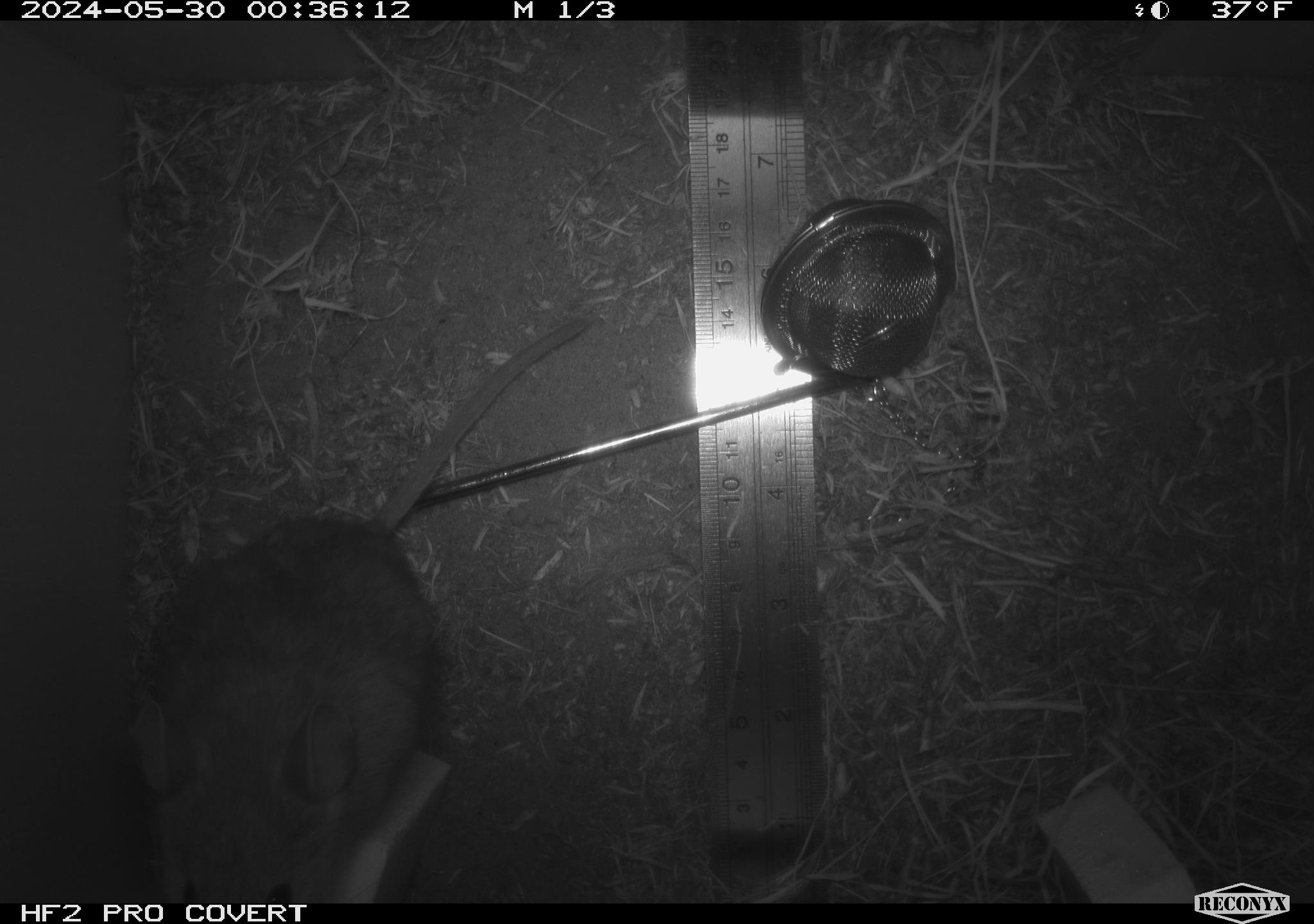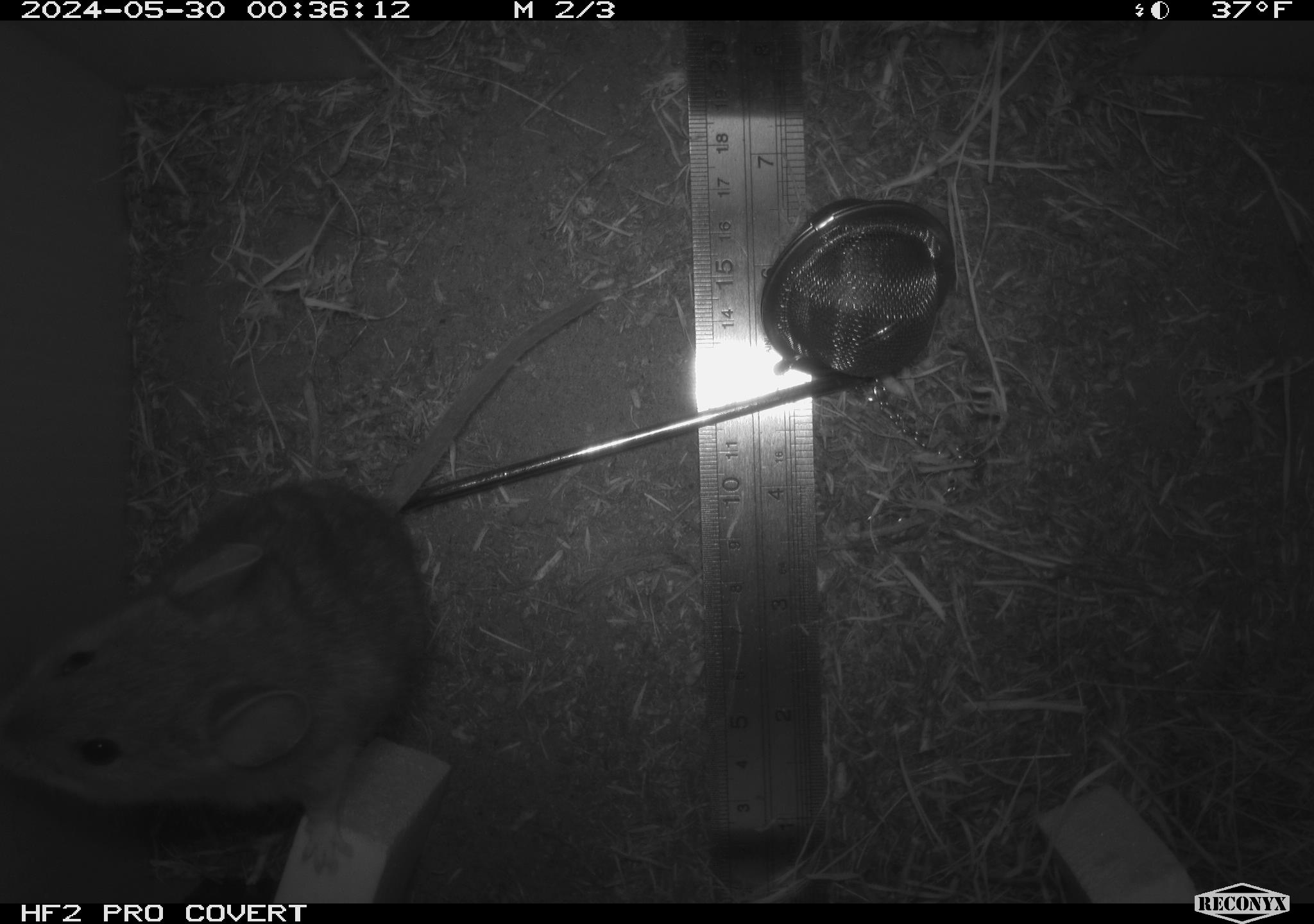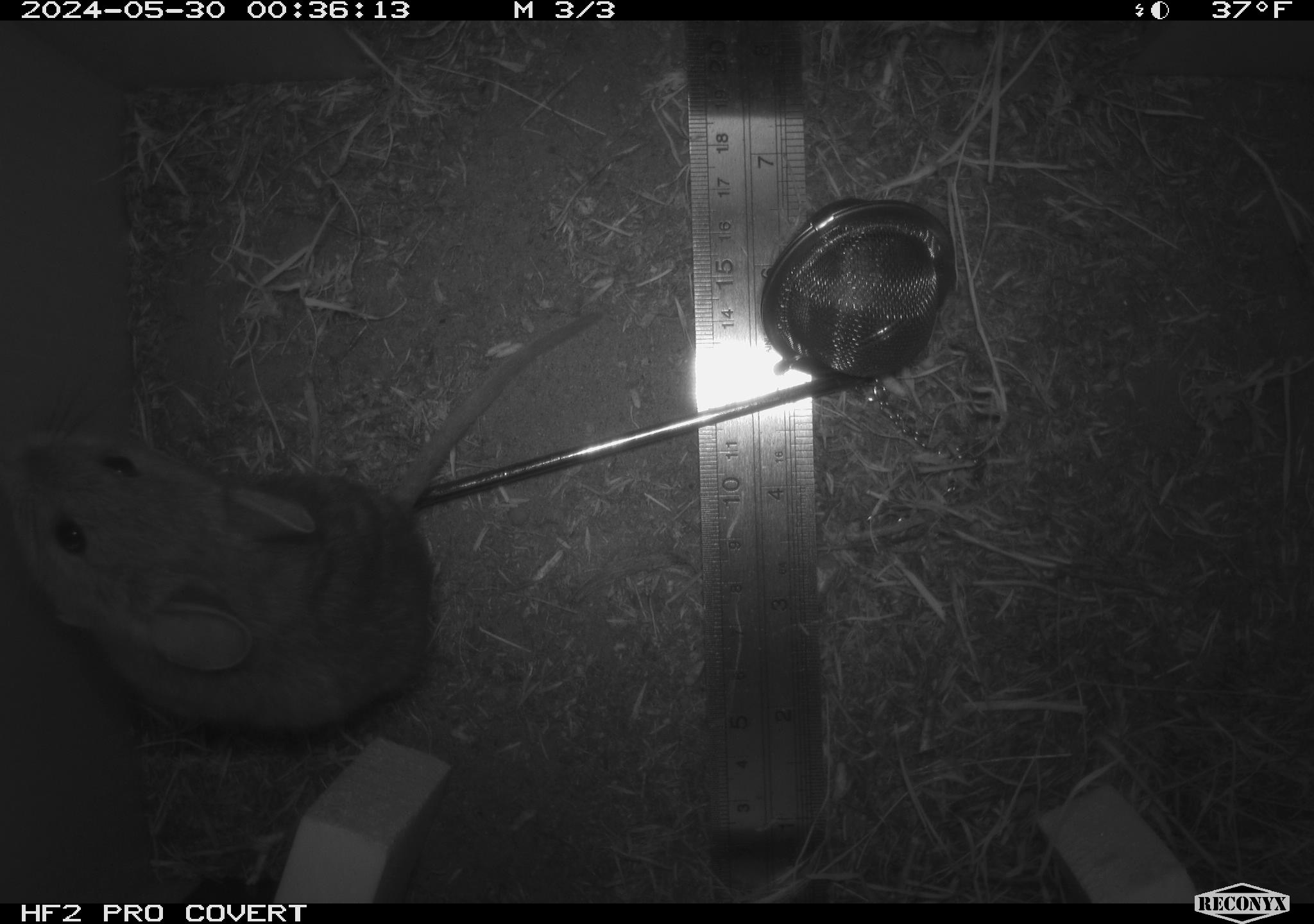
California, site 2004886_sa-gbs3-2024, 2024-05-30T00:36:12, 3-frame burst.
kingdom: Animalia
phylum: Chordata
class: Mammalia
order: Rodentia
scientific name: Rodentia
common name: woodrat or rat or mouse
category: woodrat or rat or mouse species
Woodrat or rat or mouse species (woodrat or rat or mouse) (Rodentia).